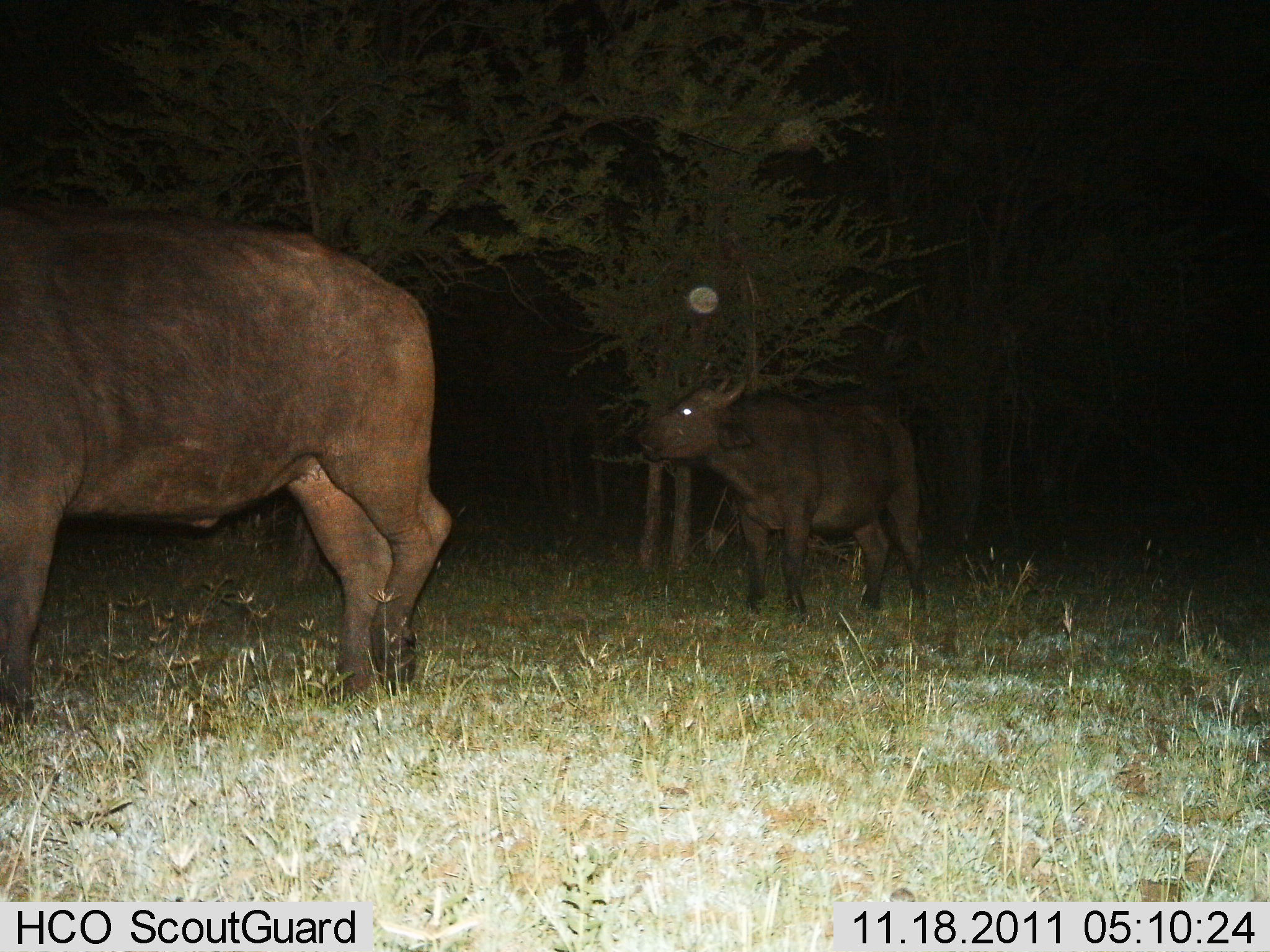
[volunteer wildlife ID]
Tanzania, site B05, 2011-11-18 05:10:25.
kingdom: Animalia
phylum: Chordata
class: Mammalia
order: Artiodactyla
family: Bovidae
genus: Syncerus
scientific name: Syncerus caffer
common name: cape buffalo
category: buffalo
Buffalo (cape buffalo) (Syncerus caffer), count 2. Behavior (volunteer vote fractions): standing 64%, resting 0%, moving 45%, interacting 0%. Young present (vote fraction): 0%. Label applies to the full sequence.